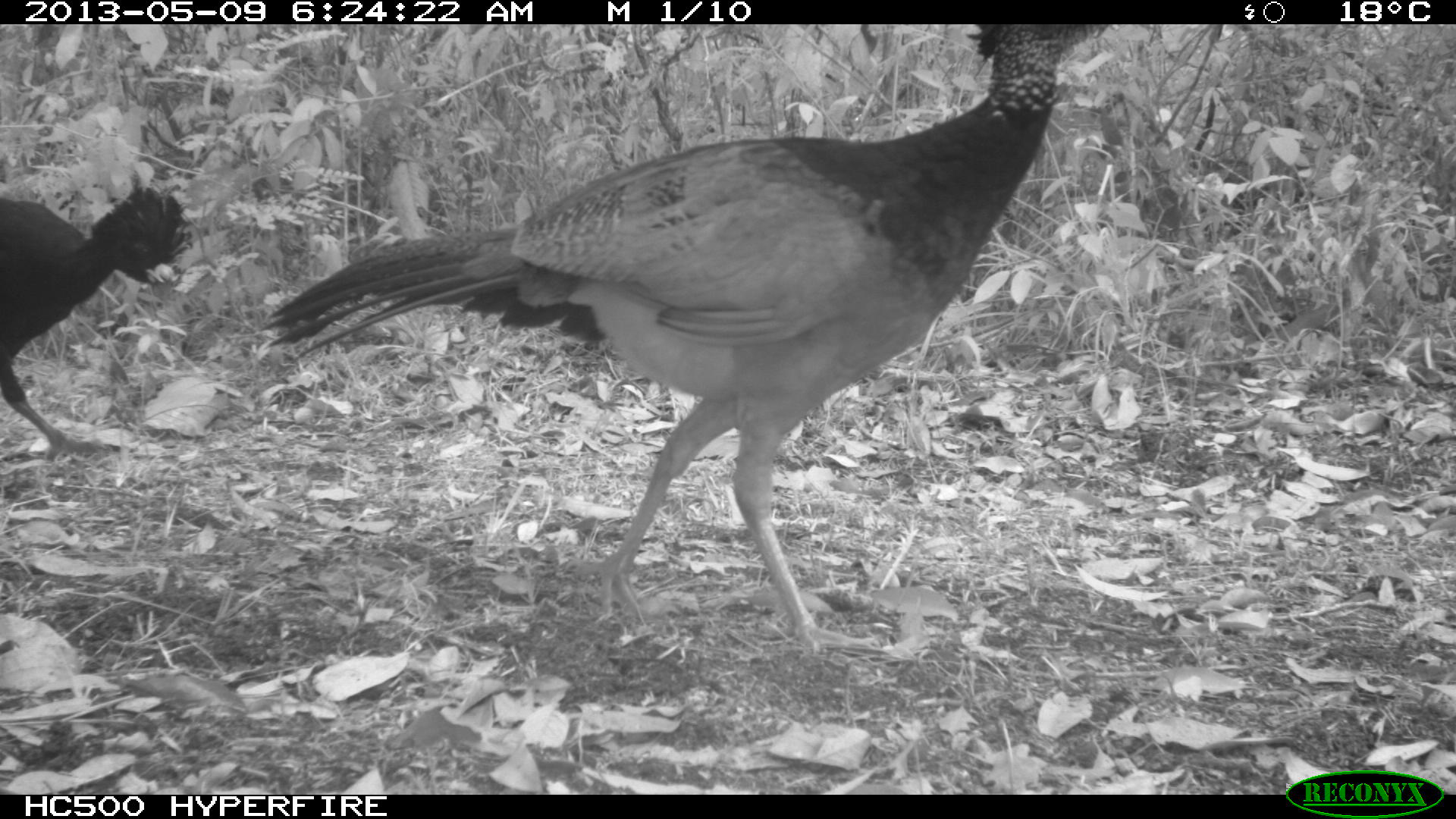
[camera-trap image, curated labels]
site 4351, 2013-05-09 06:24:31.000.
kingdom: Animalia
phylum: Chordata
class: Aves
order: Galliformes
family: Cracidae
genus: Crax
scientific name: Crax rubra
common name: great curassow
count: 2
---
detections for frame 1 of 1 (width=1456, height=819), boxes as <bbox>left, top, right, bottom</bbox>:
crax rubra: <bbox>258, 24, 1112, 655</bbox>; <bbox>0, 176, 192, 463</bbox>